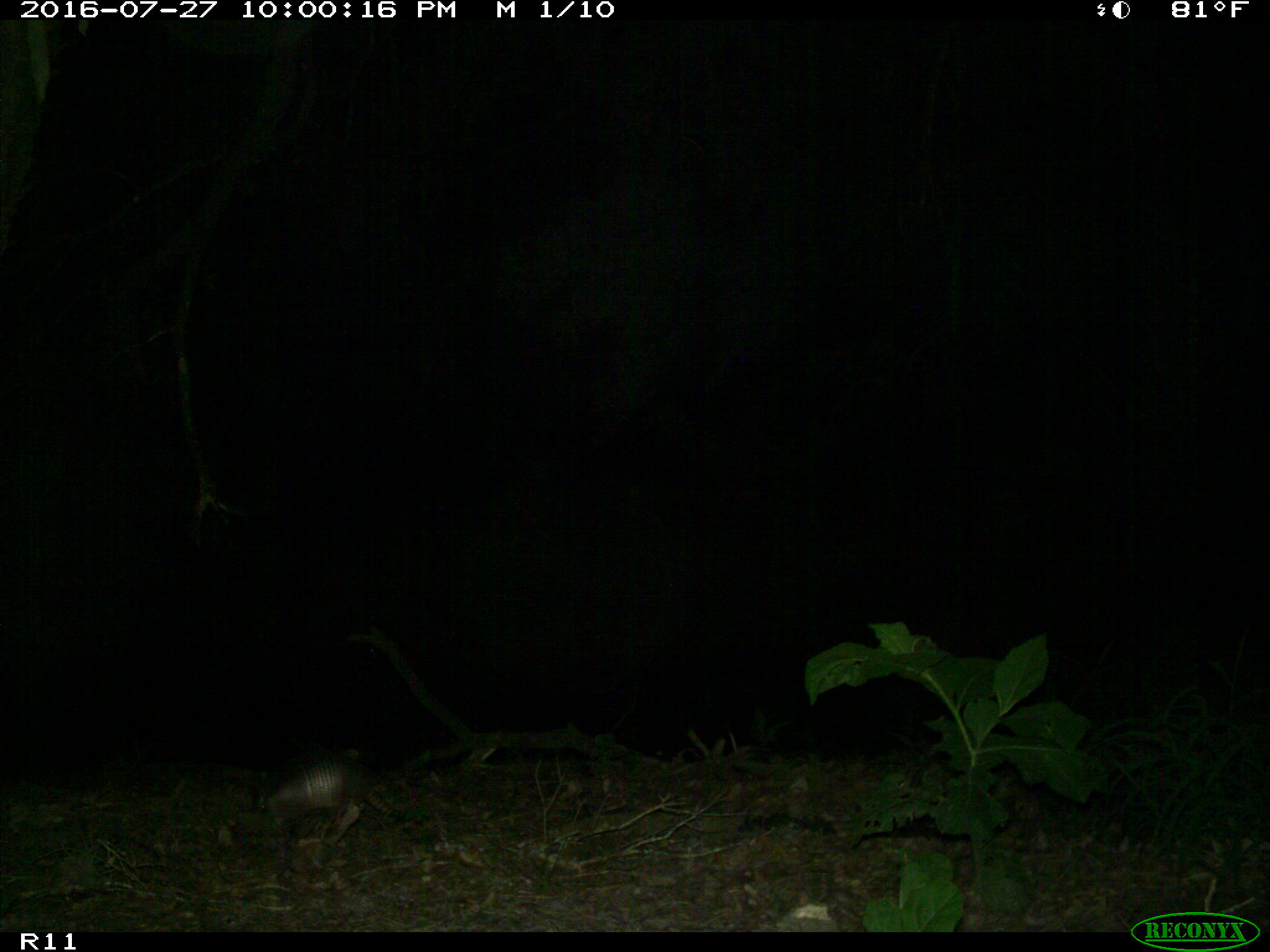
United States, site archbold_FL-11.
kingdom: Animalia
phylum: Chordata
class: Mammalia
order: Cingulata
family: Dasypodidae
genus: Dasypus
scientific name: Dasypus novemcinctus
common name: nine-banded armadillo